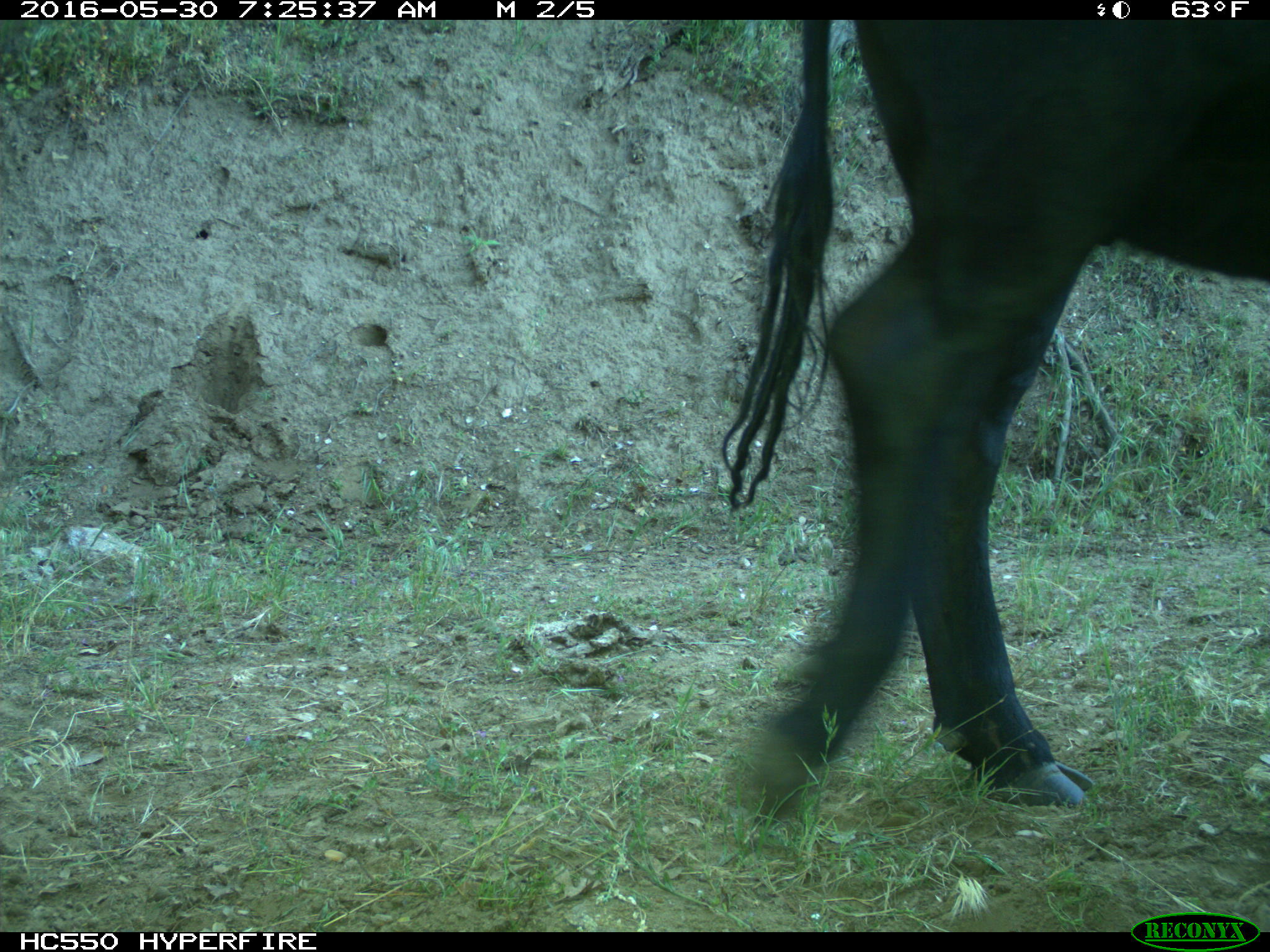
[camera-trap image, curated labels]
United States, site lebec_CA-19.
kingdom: Animalia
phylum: Chordata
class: Mammalia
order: Artiodactyla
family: Bovidae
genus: Bos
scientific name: Bos taurus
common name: domestic cow